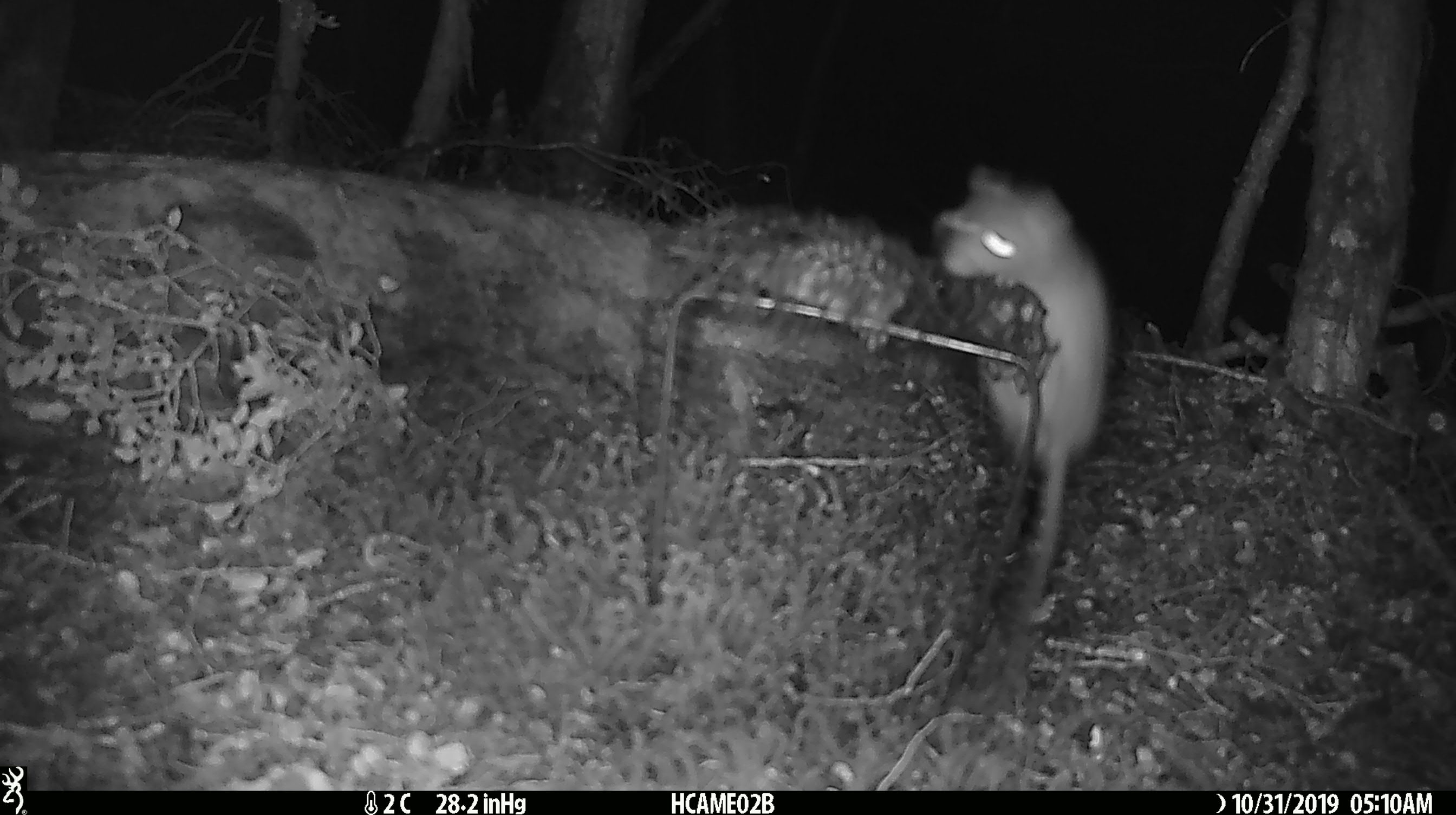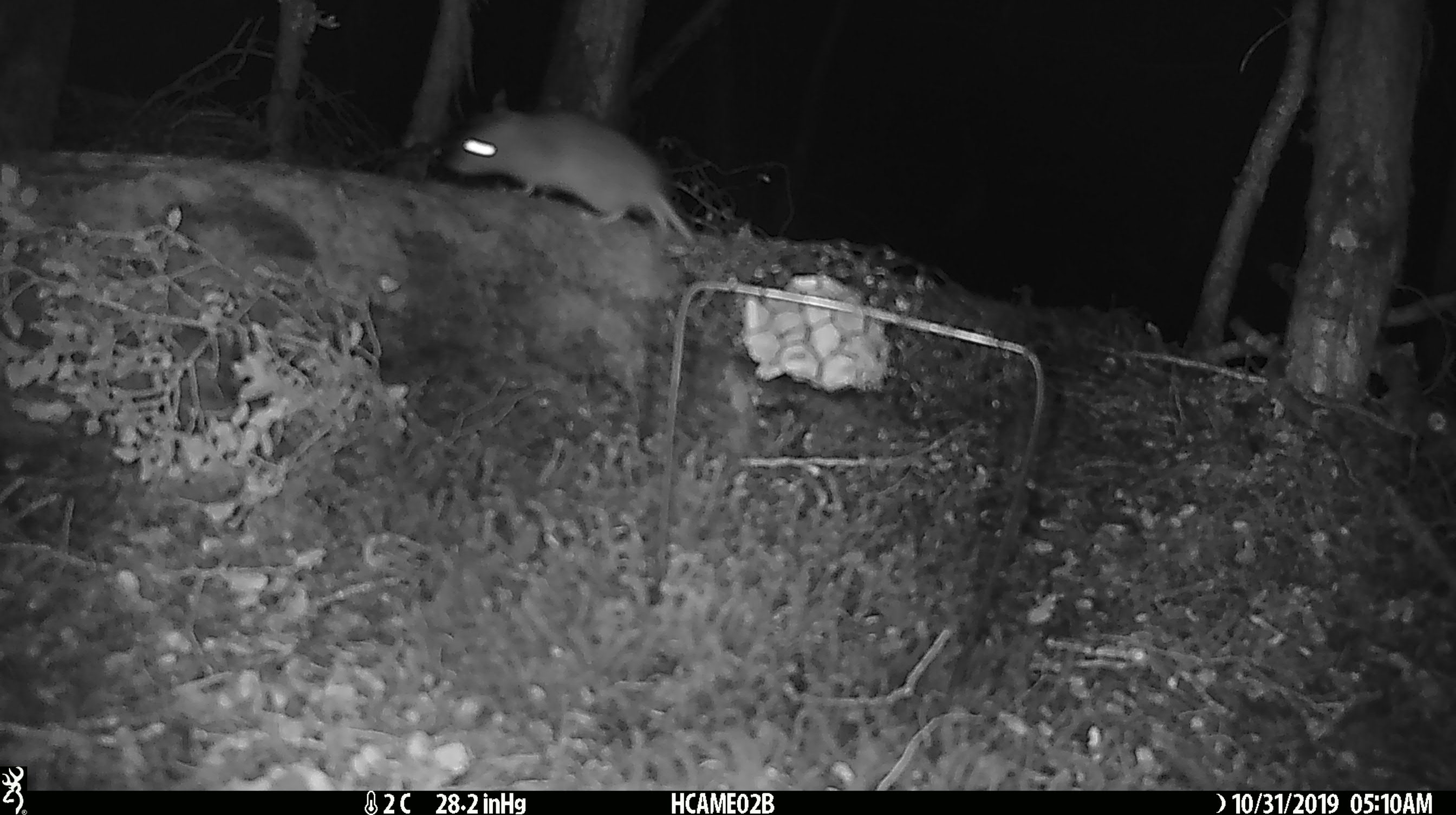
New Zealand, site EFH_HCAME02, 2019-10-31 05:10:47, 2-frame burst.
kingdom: Animalia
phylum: Chordata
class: Mammalia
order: Rodentia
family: Muridae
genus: Rattus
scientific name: Rattus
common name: rat